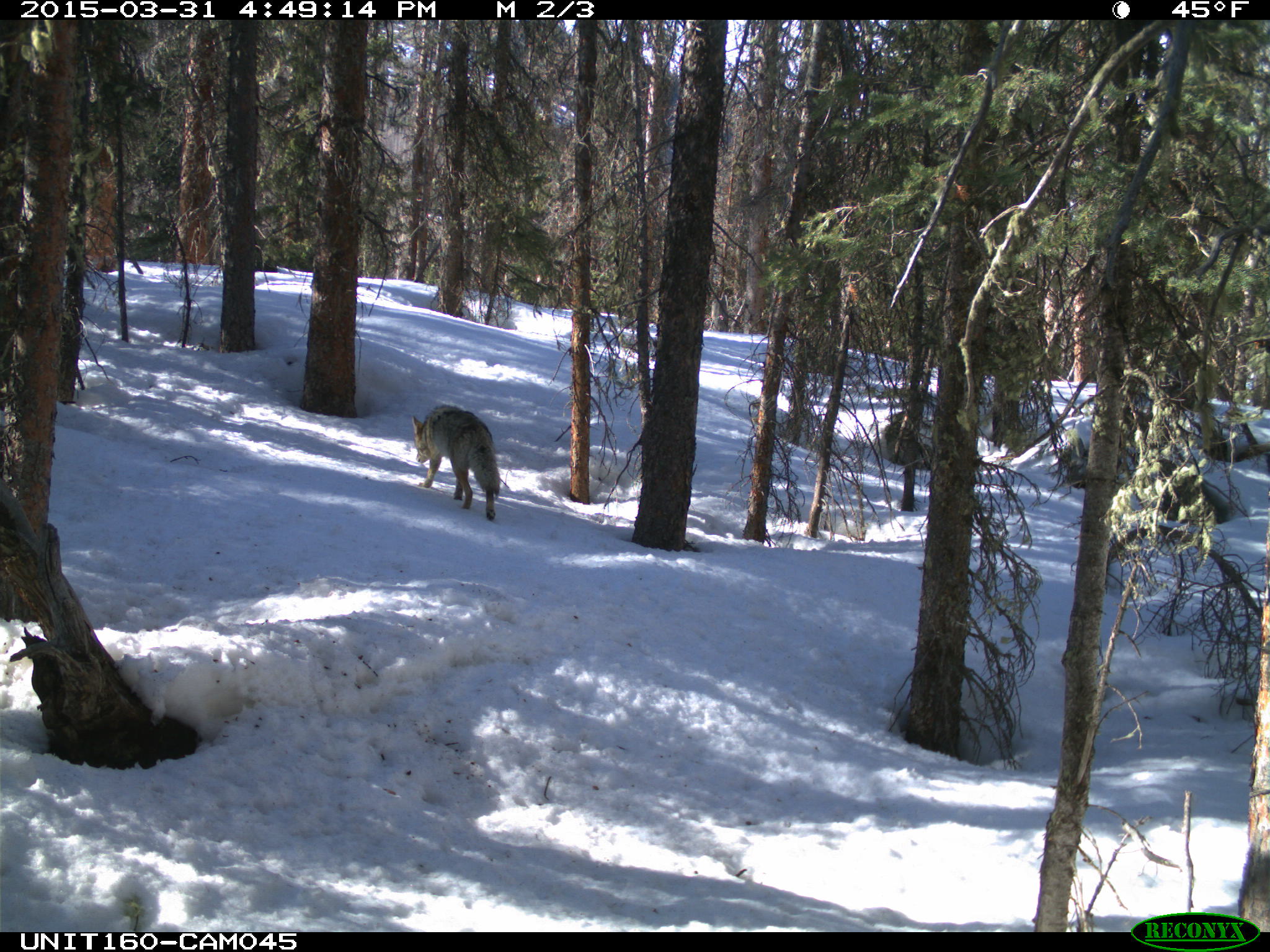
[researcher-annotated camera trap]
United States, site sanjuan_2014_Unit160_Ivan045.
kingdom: Animalia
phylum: Chordata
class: Mammalia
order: Carnivora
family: Canidae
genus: Canis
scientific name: Canis latrans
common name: coyote